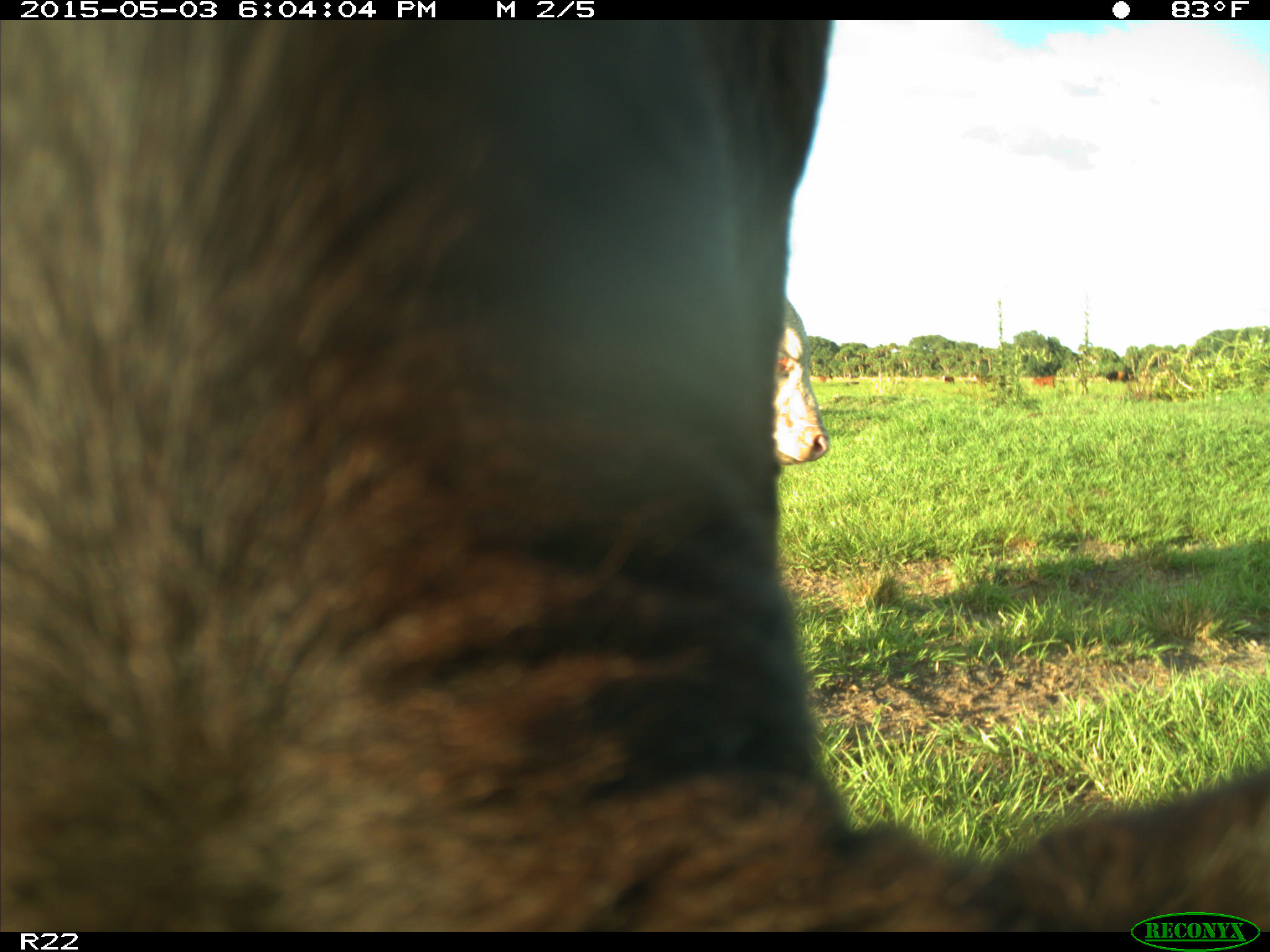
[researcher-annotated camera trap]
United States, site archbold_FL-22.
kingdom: Animalia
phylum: Chordata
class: Mammalia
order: Artiodactyla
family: Bovidae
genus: Bos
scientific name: Bos taurus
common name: domestic cow